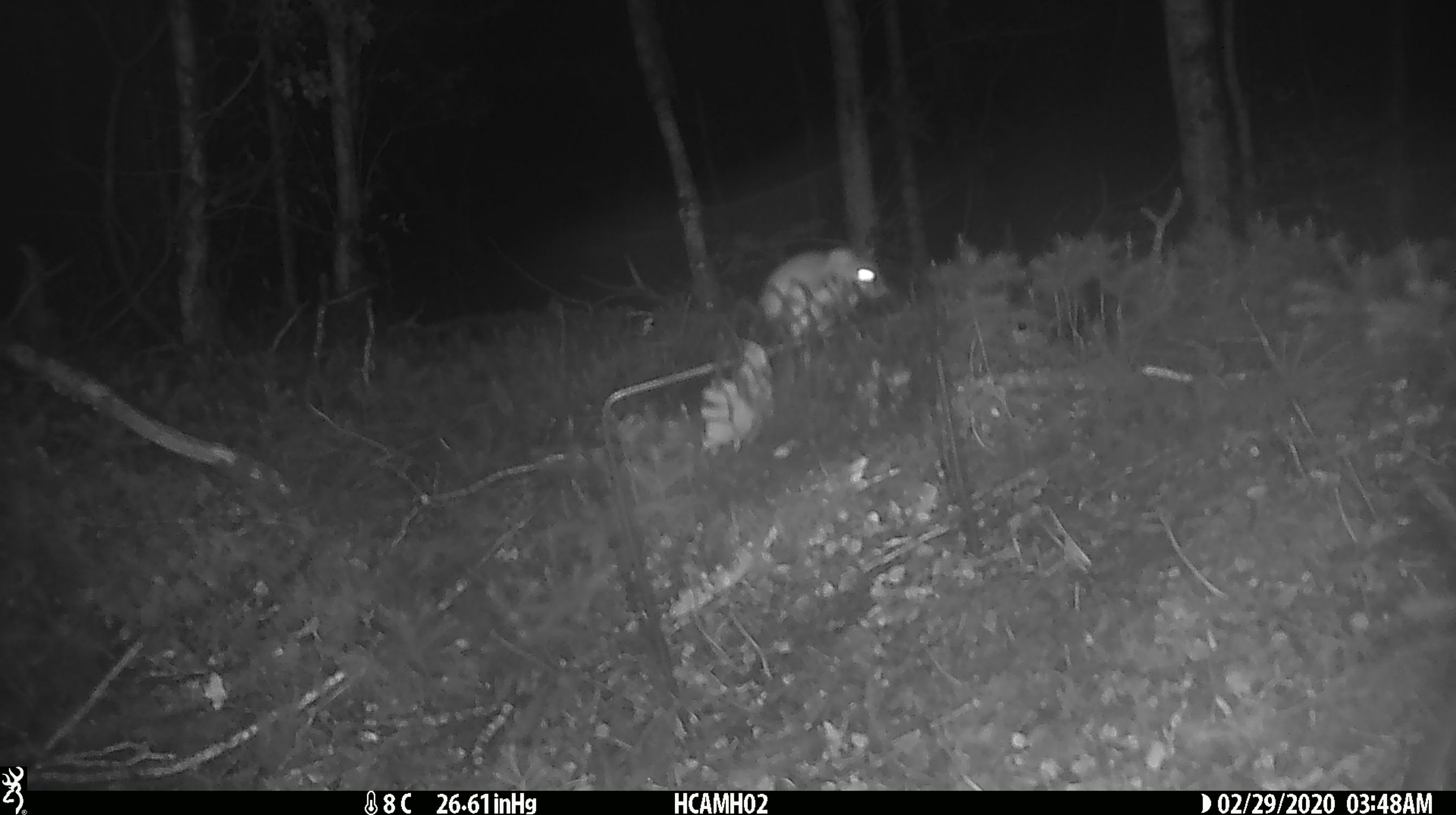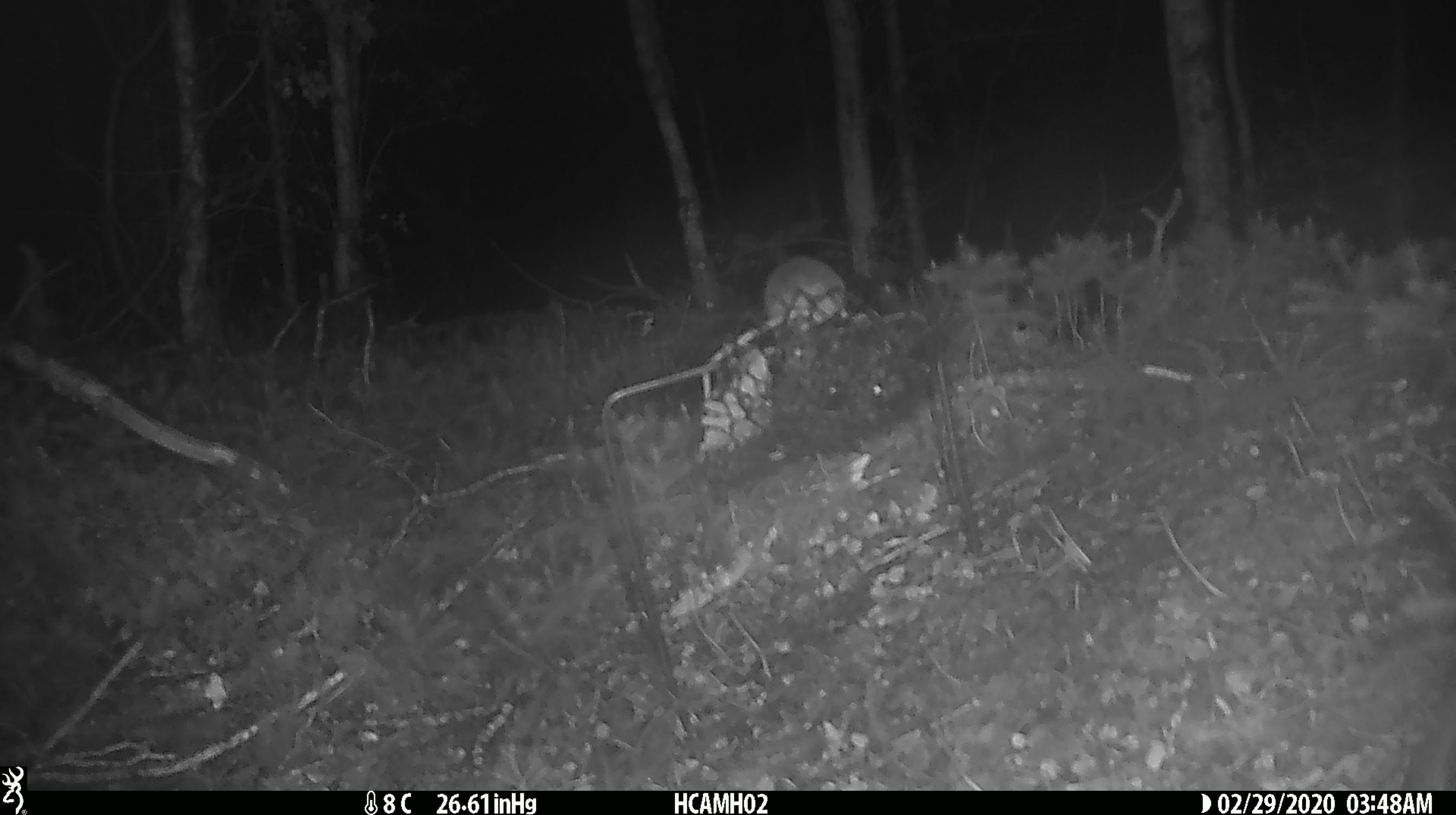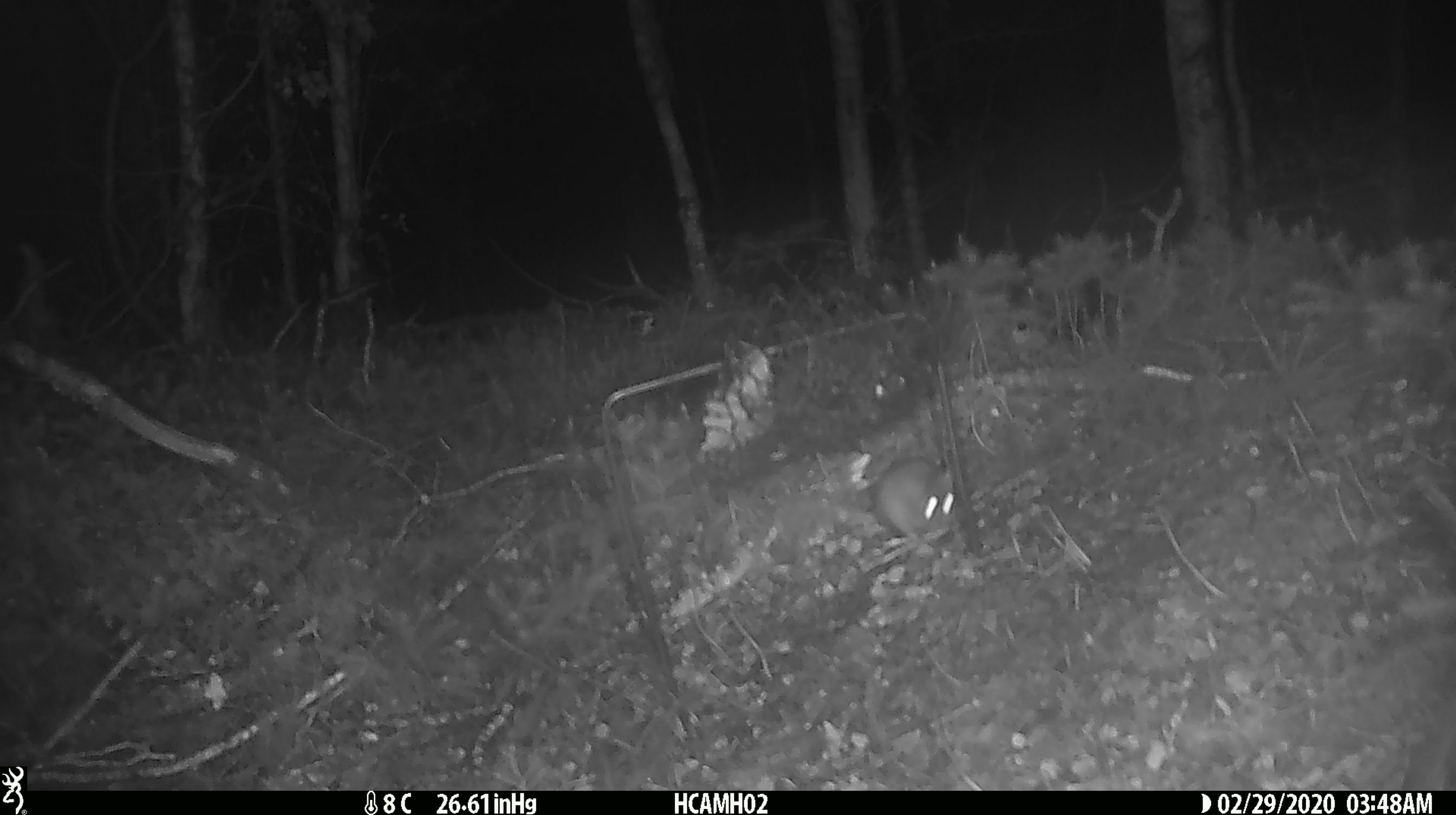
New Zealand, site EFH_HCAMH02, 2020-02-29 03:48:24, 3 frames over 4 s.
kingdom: Animalia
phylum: Chordata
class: Mammalia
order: Rodentia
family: Muridae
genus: Mus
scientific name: Mus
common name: mouse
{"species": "mouse (Mus)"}